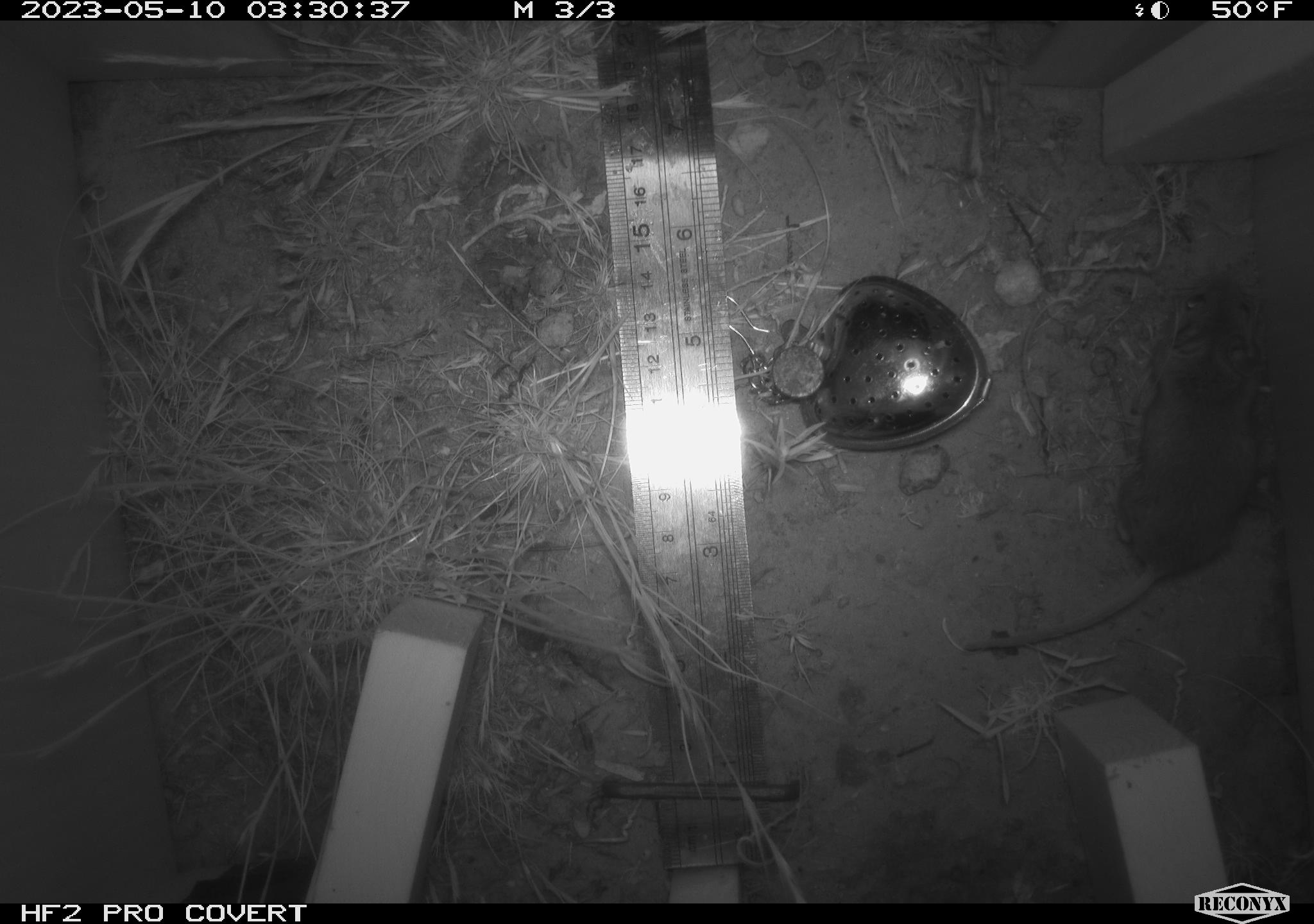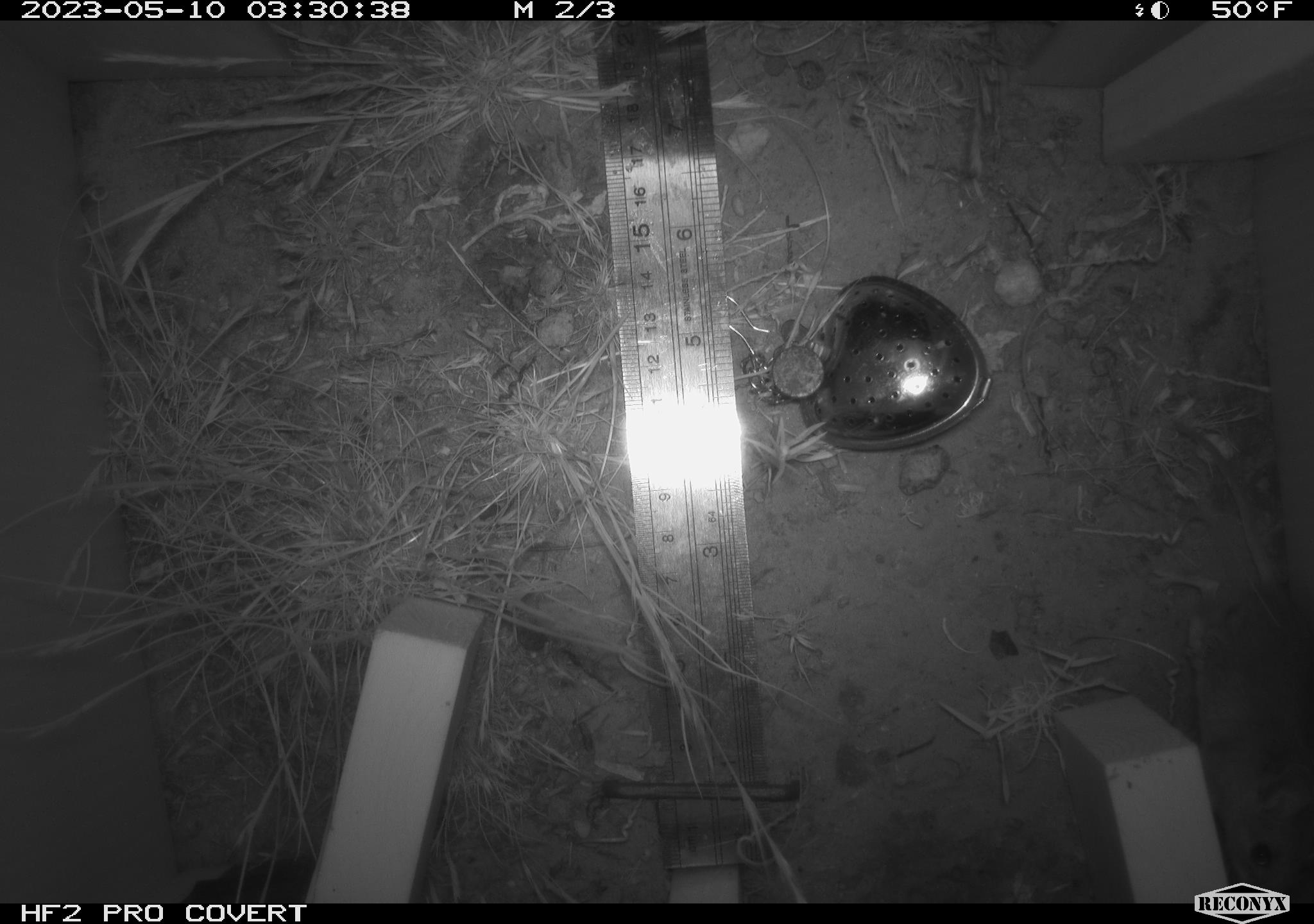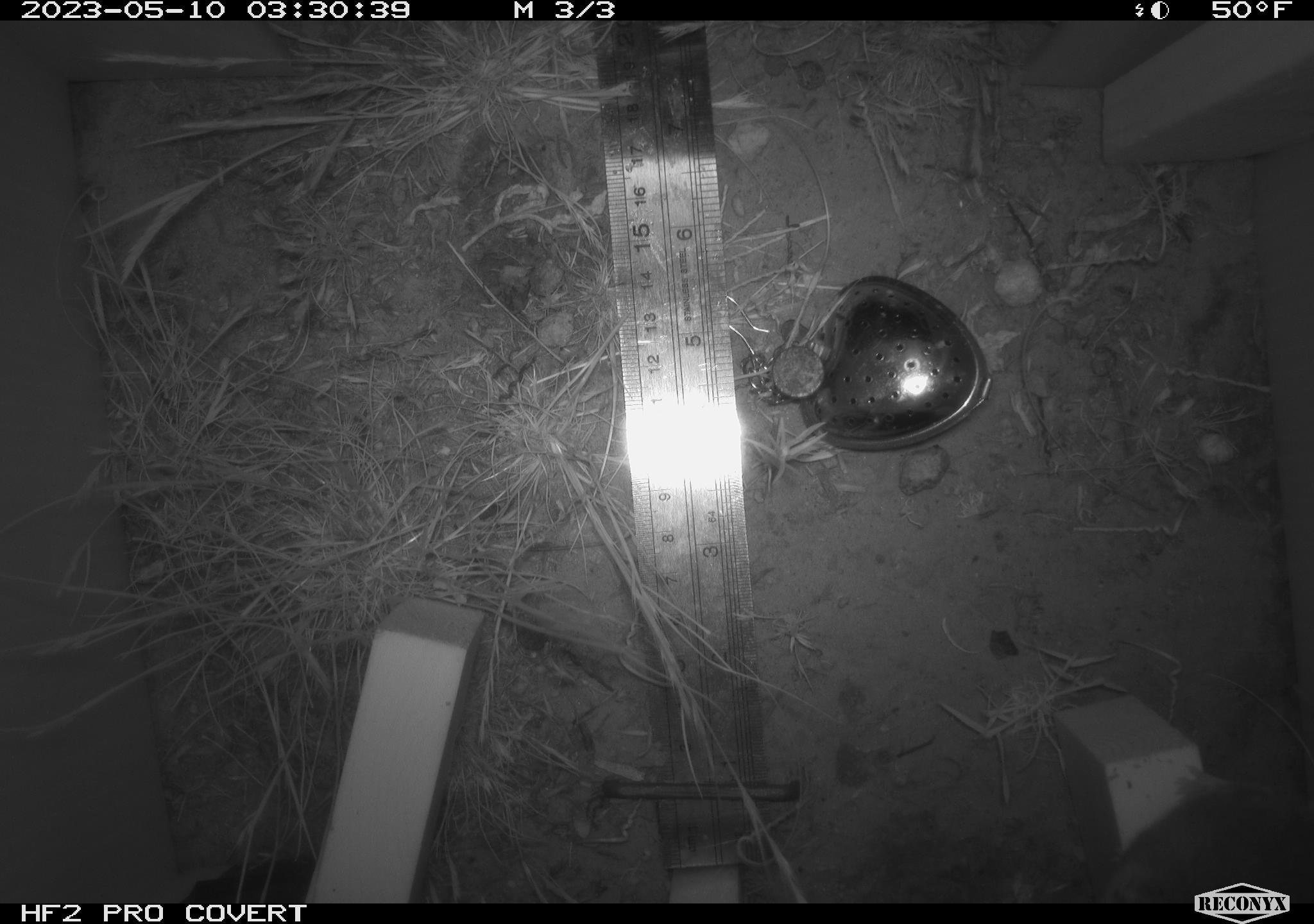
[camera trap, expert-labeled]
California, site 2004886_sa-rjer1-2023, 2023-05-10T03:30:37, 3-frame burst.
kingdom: Animalia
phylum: Chordata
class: Mammalia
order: Rodentia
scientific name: Rodentia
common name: mouse species